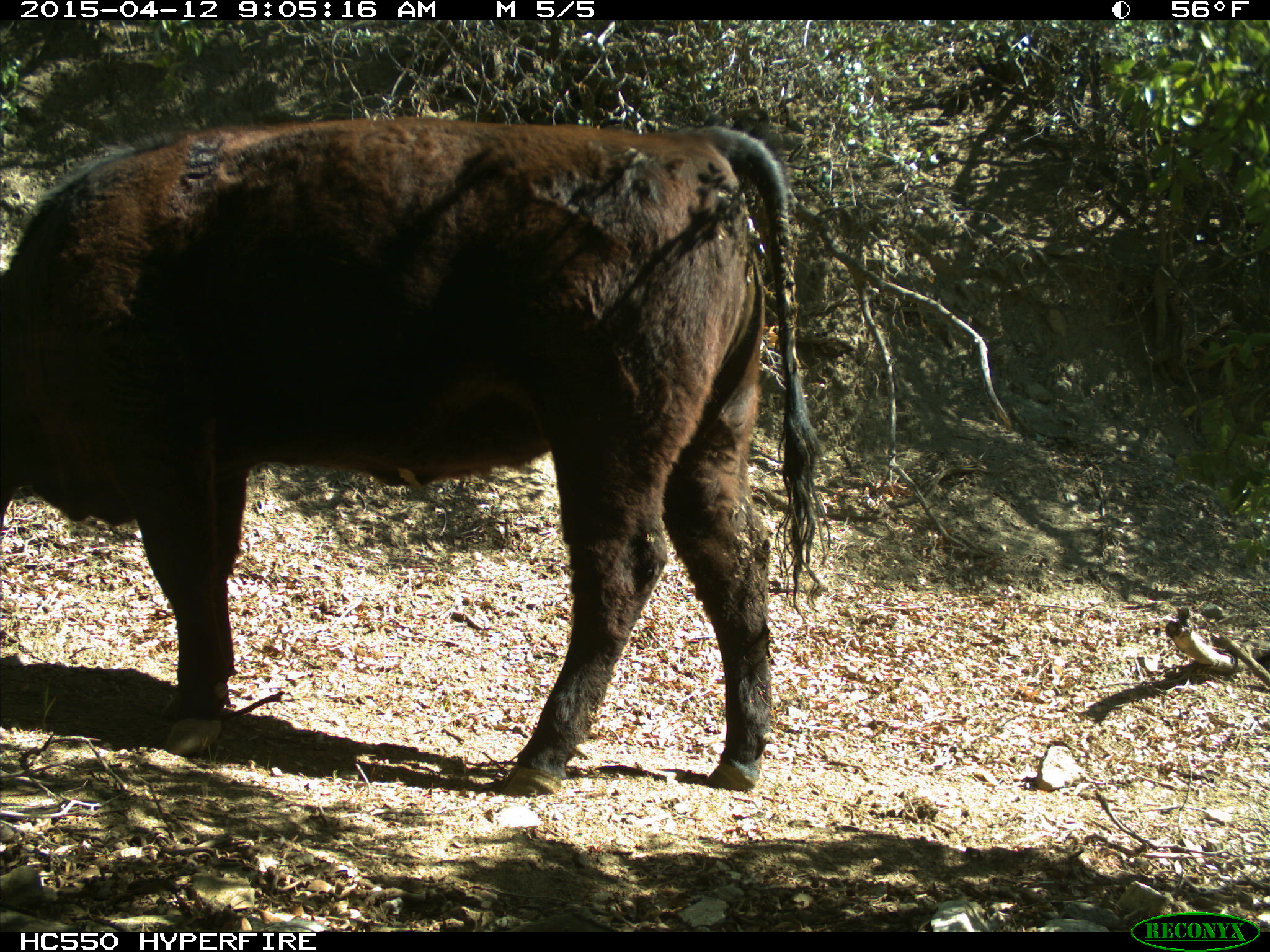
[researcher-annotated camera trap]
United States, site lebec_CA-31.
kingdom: Animalia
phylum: Chordata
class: Mammalia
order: Artiodactyla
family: Bovidae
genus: Bos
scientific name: Bos taurus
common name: domestic cow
Bos taurus (domestic cow).